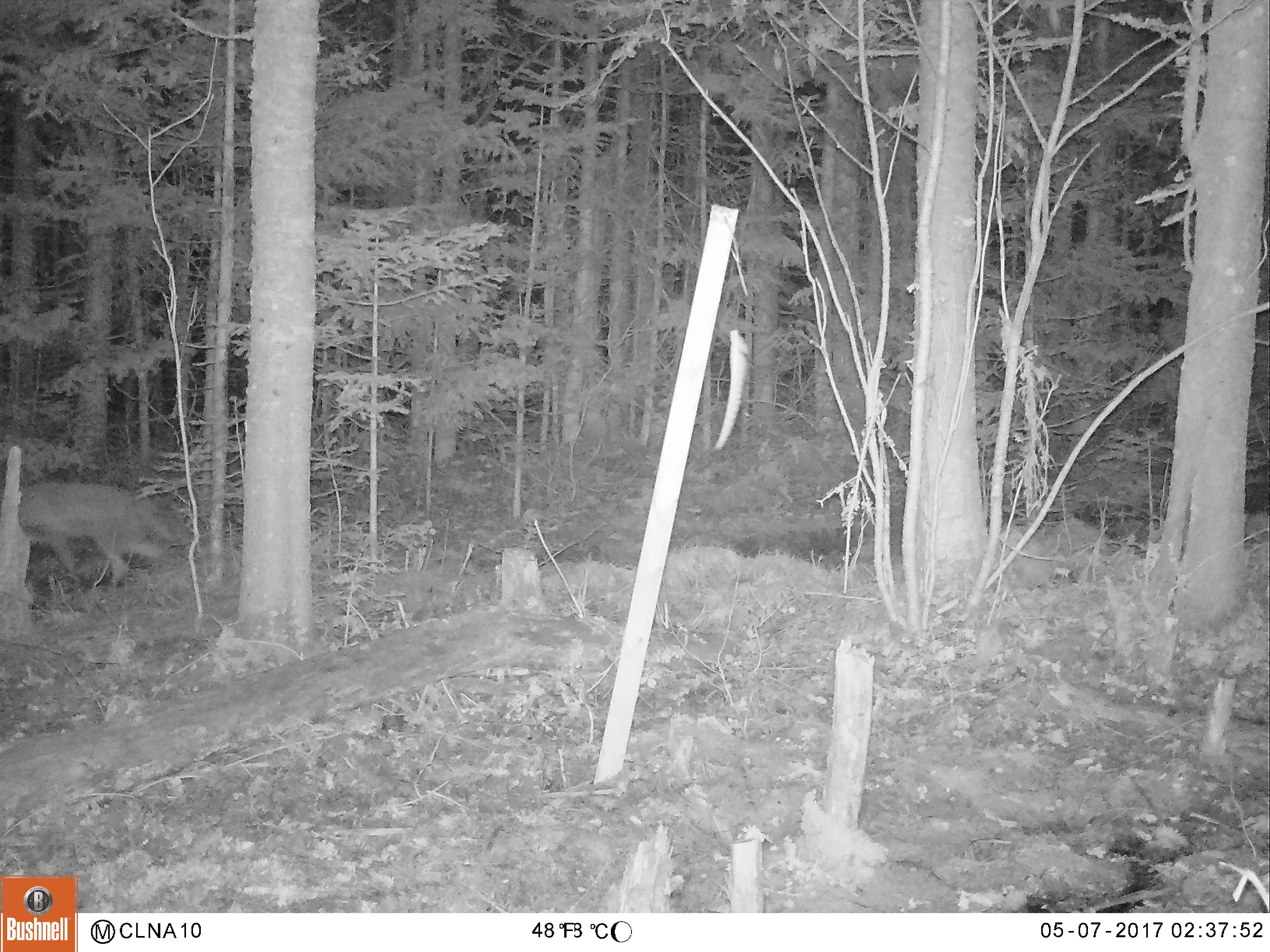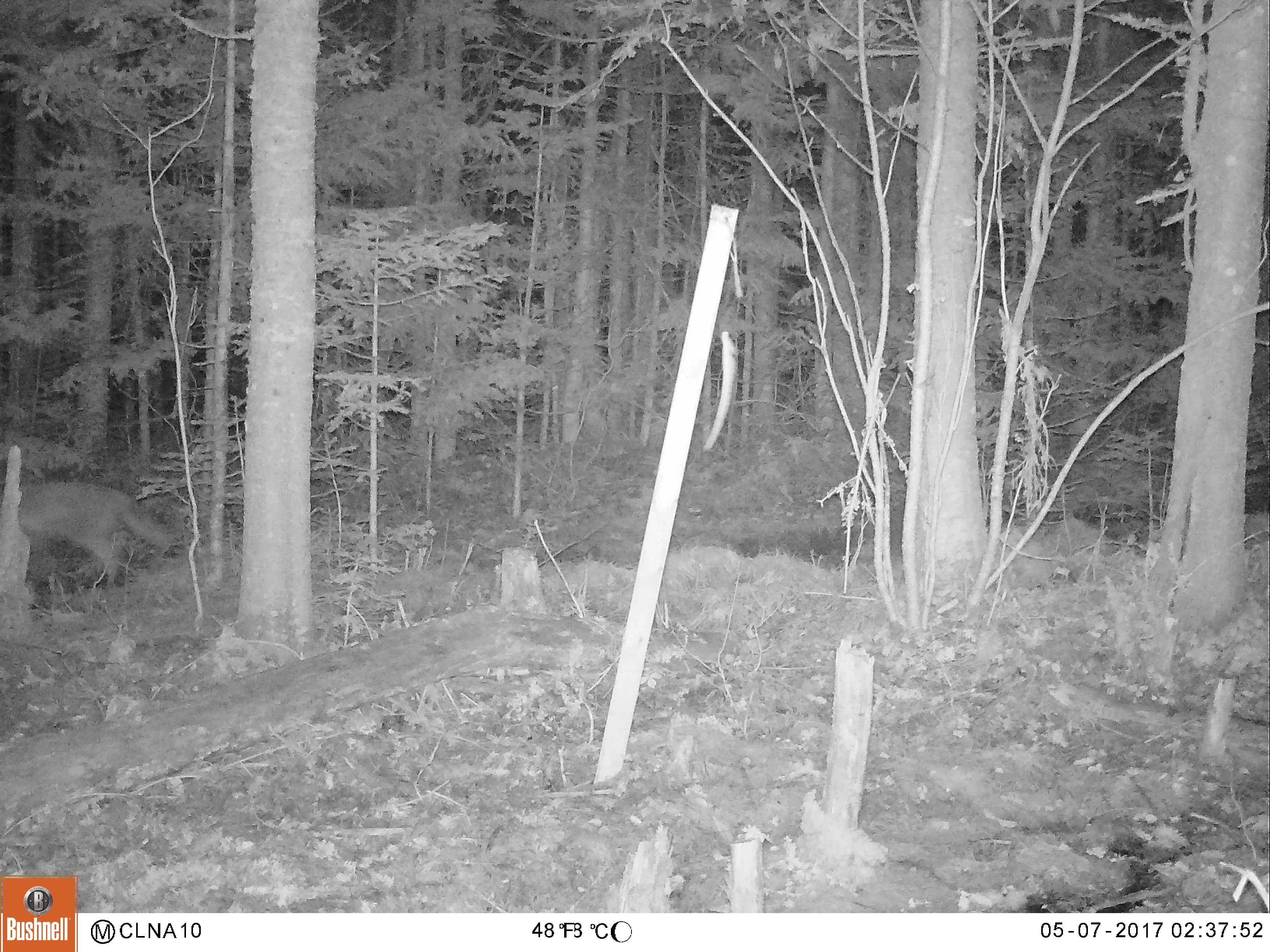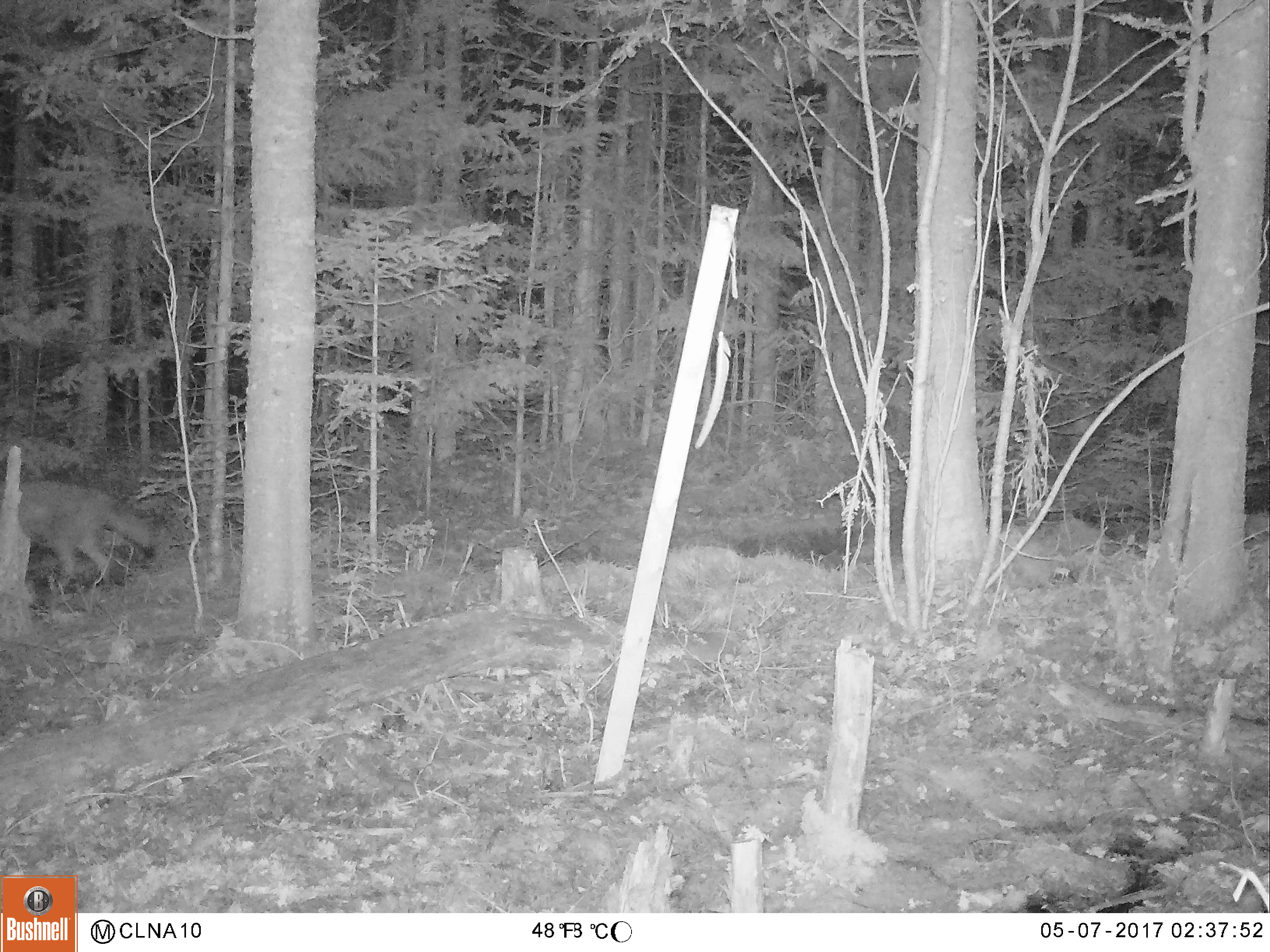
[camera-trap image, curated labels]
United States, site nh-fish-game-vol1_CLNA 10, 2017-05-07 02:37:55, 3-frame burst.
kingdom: Animalia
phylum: Chordata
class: Mammalia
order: Carnivora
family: Canidae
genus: Canis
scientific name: Canis latrans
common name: coyote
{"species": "coyote (Canis latrans)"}